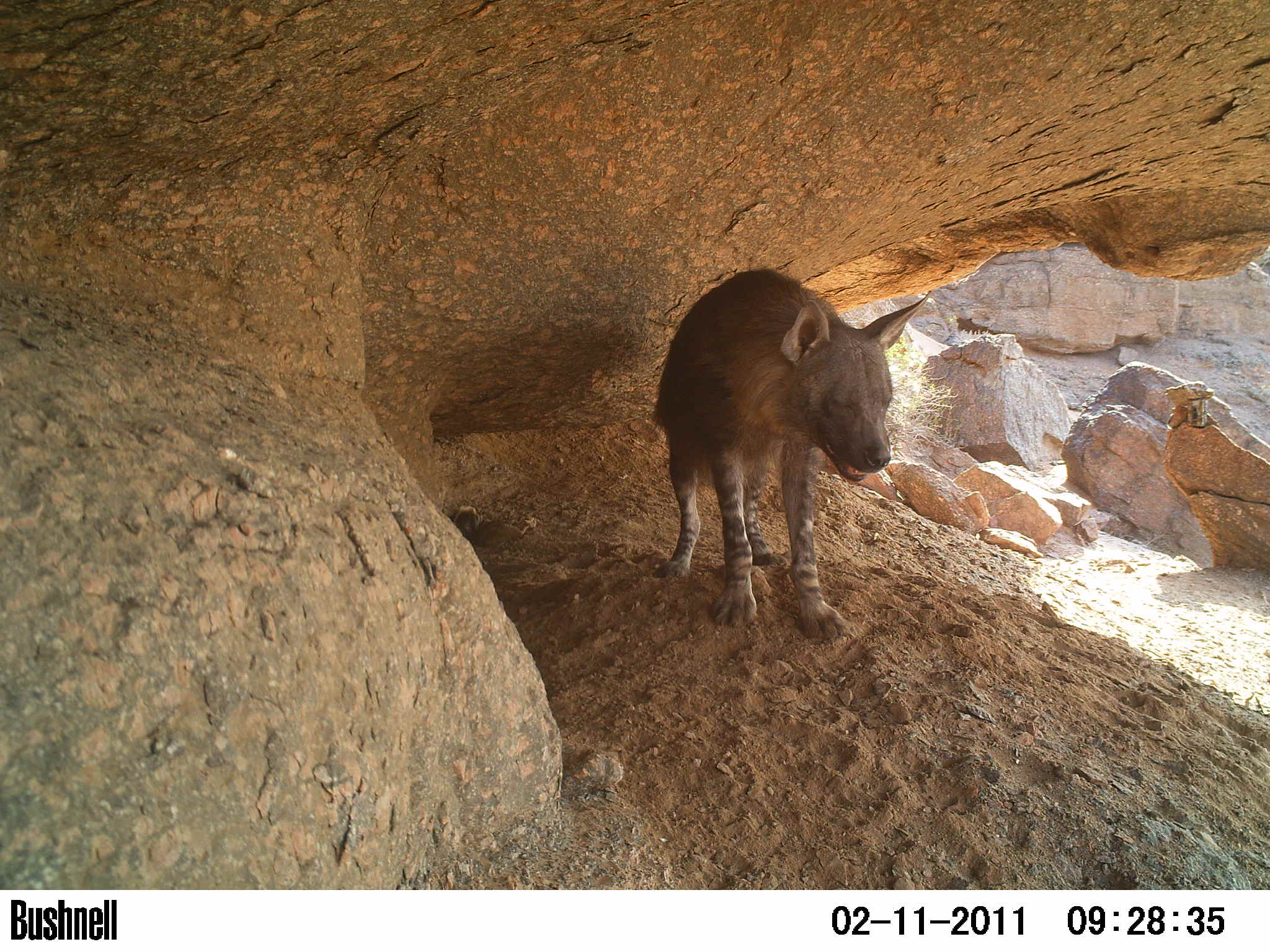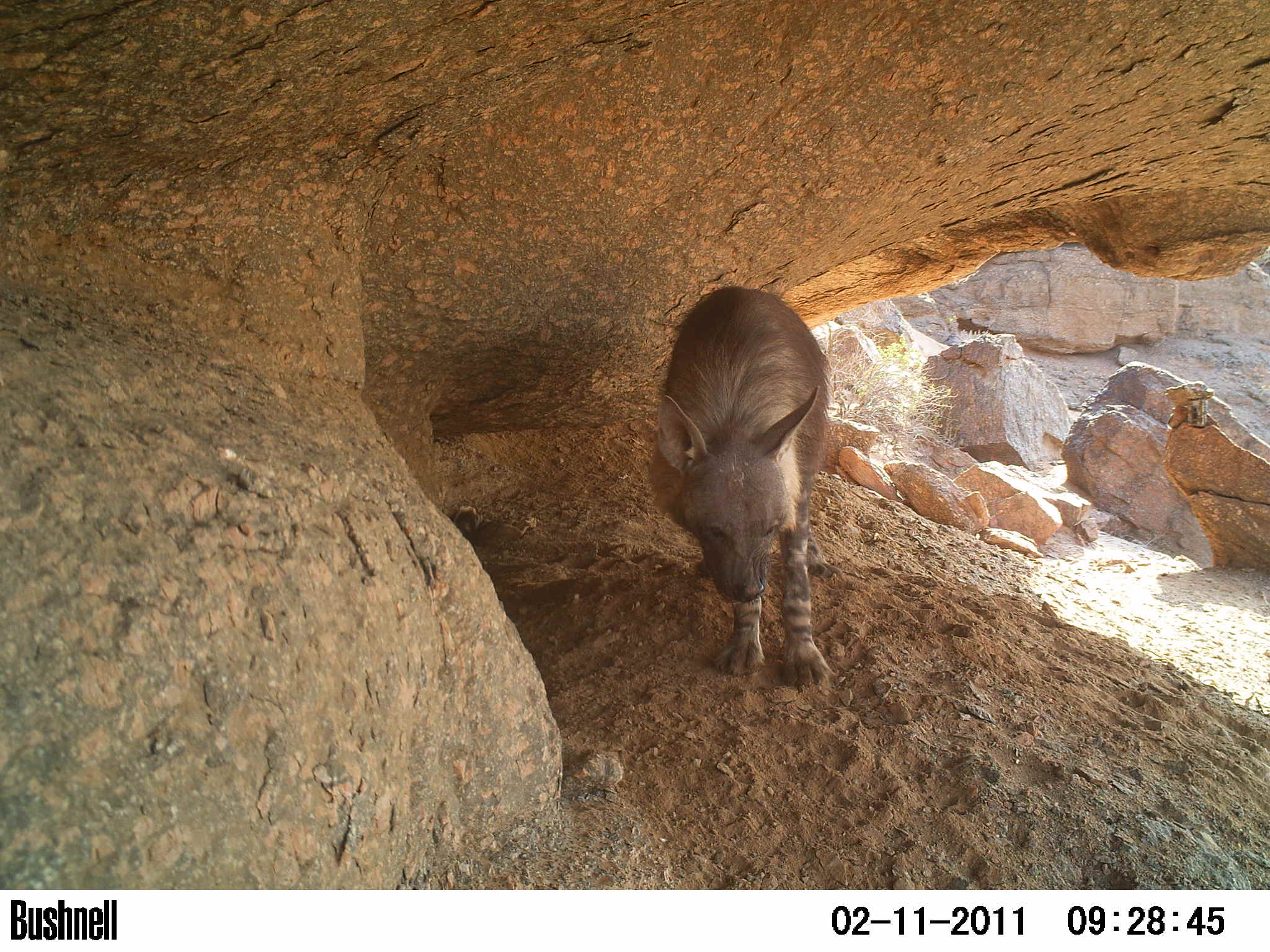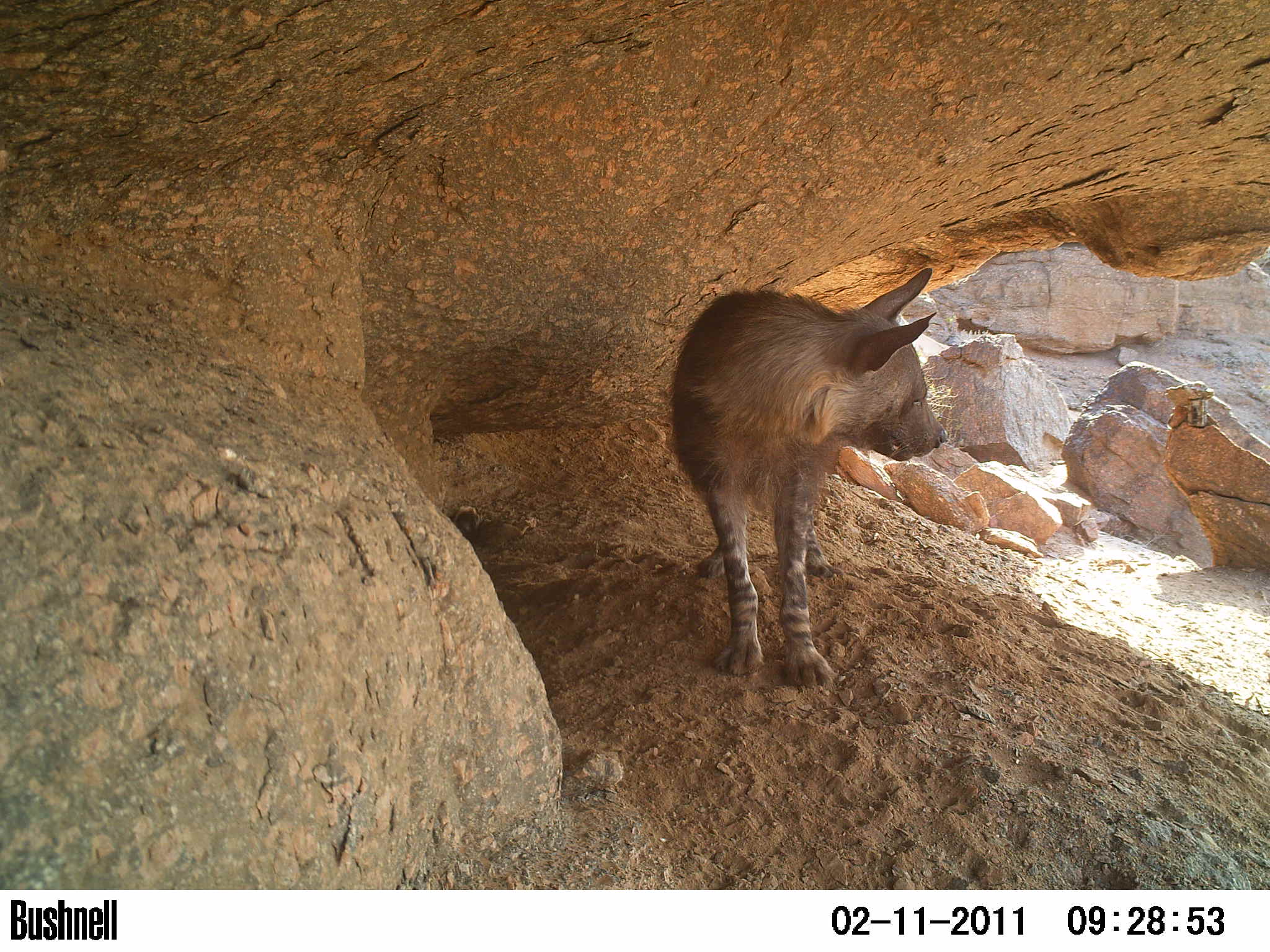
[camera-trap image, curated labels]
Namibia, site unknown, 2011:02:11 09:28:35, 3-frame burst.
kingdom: Animalia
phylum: Chordata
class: Mammalia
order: Carnivora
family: Hyaenidae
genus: Parahyaena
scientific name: Parahyaena brunnea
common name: brown hyena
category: hyaena brunnea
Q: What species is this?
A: Hyaena brunnea (brown hyena) (Parahyaena brunnea).